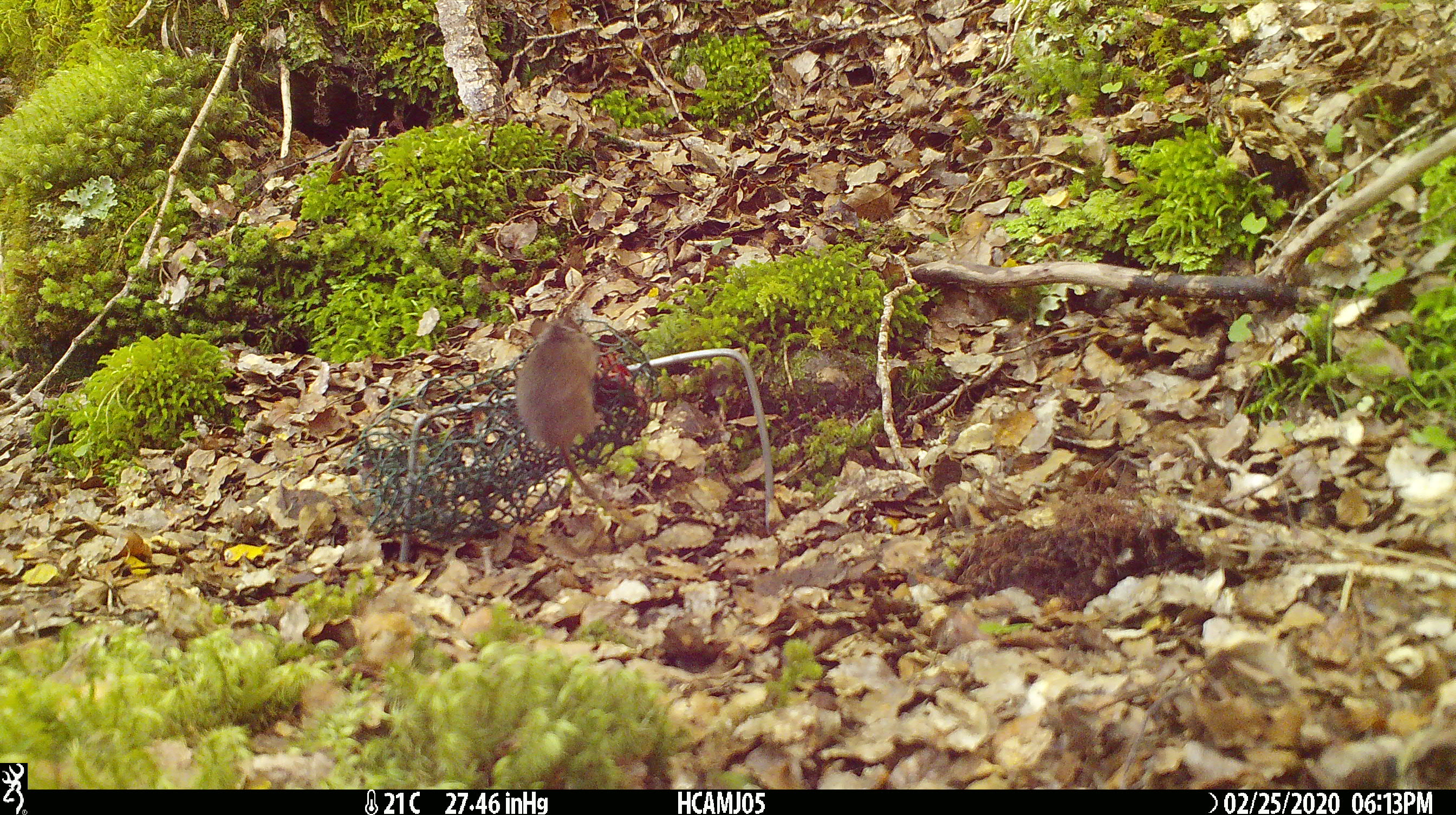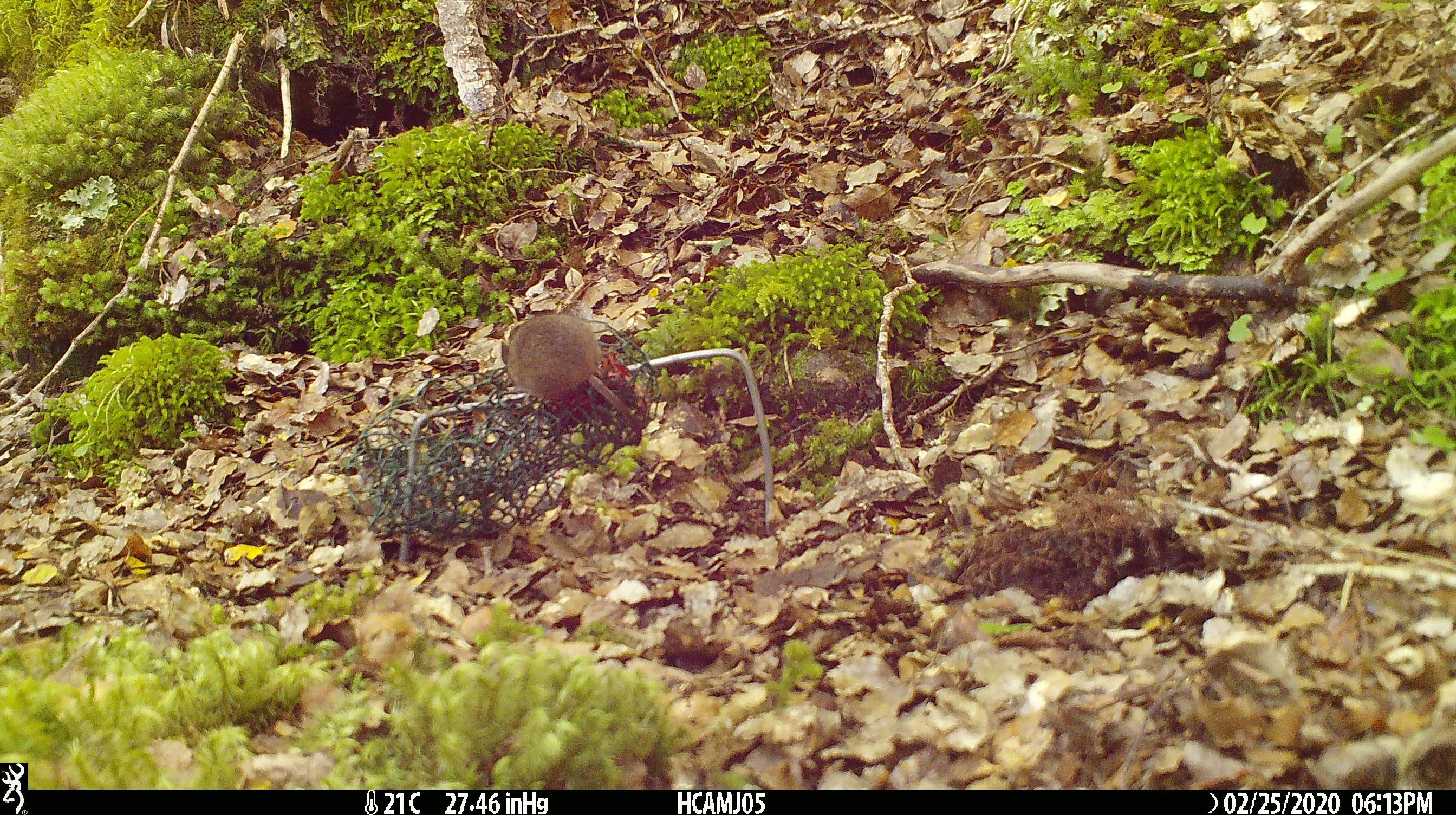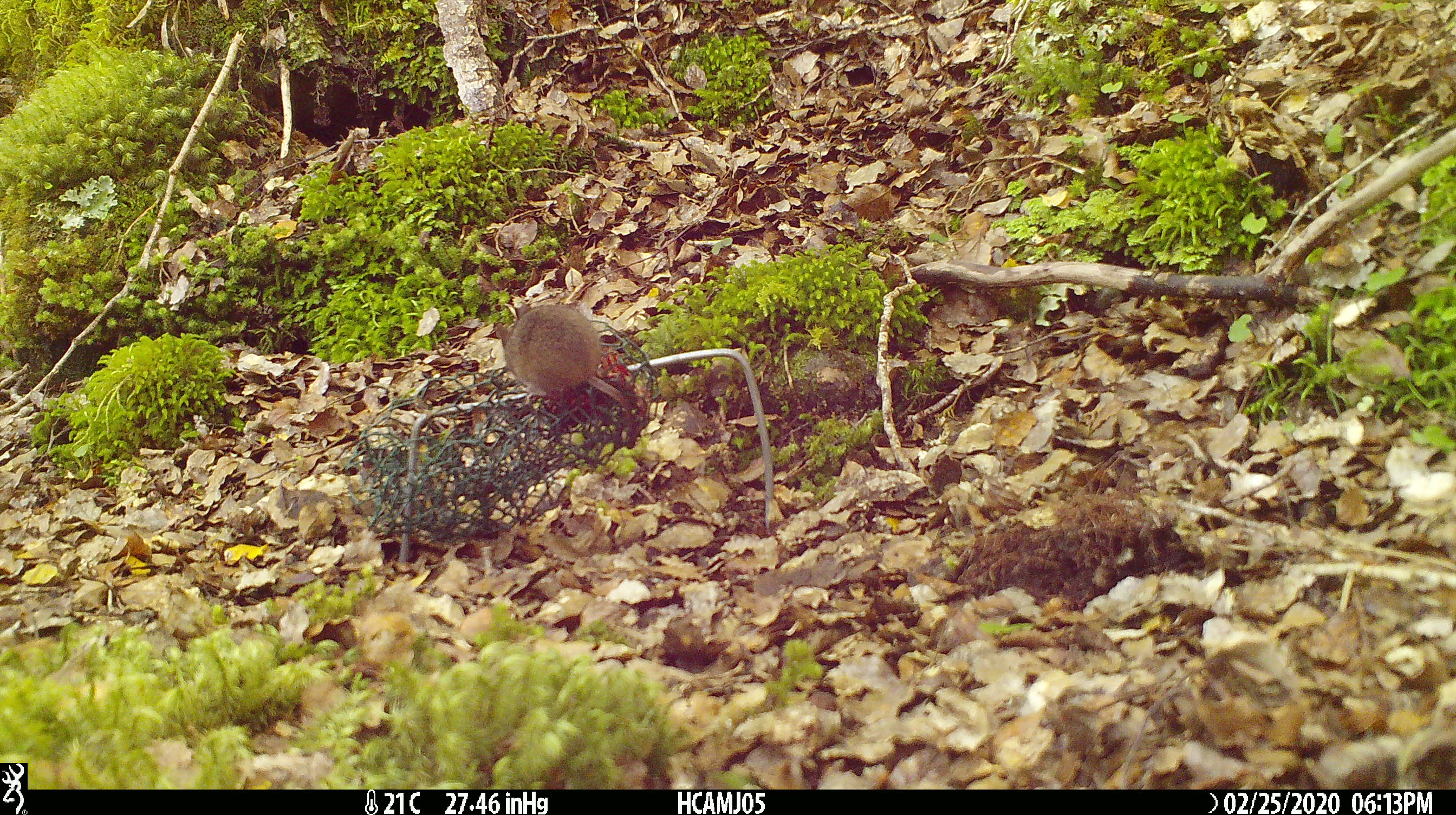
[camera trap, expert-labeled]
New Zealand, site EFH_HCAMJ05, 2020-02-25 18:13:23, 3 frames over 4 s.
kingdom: Animalia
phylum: Chordata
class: Mammalia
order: Rodentia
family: Muridae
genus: Mus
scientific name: Mus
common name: mouse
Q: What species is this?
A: Mouse (Mus).